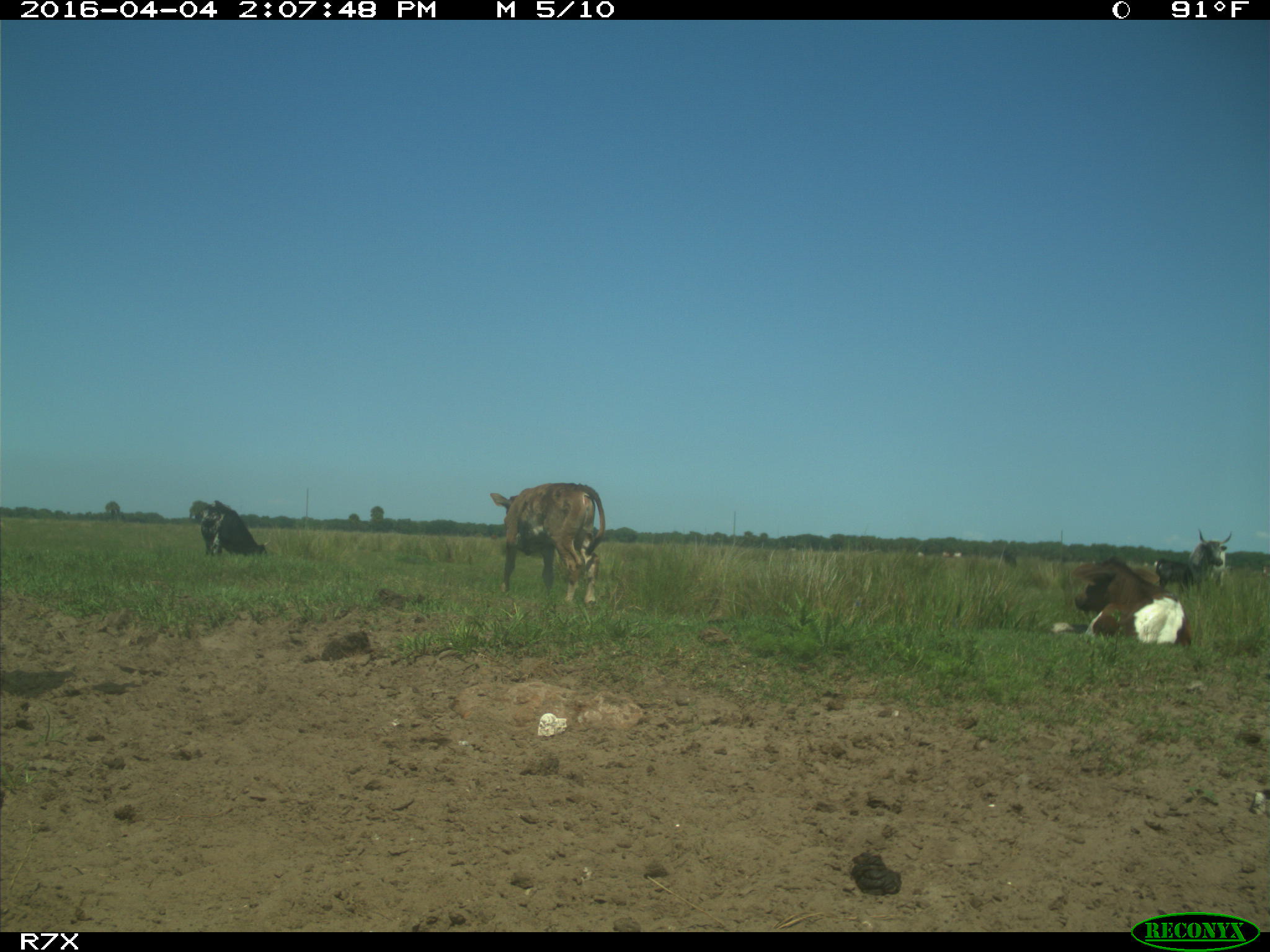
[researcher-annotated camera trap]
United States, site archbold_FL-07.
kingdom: Animalia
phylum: Chordata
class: Mammalia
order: Artiodactyla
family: Bovidae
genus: Bos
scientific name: Bos taurus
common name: domestic cow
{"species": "Bos taurus (domestic cow)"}